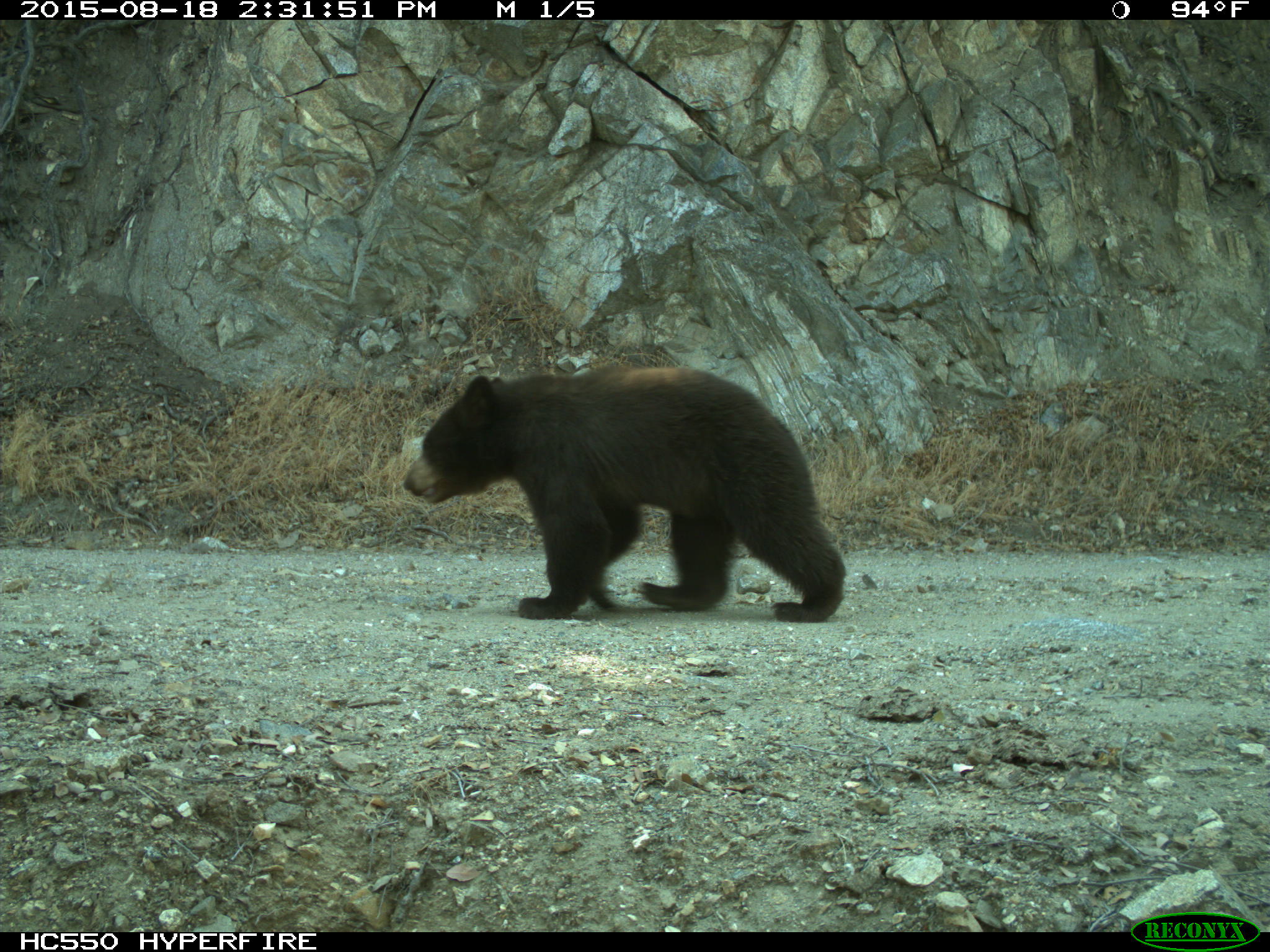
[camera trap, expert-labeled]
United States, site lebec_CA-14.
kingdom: Animalia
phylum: Chordata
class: Mammalia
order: Carnivora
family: Ursidae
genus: Ursus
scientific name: Ursus americanus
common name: american black bear